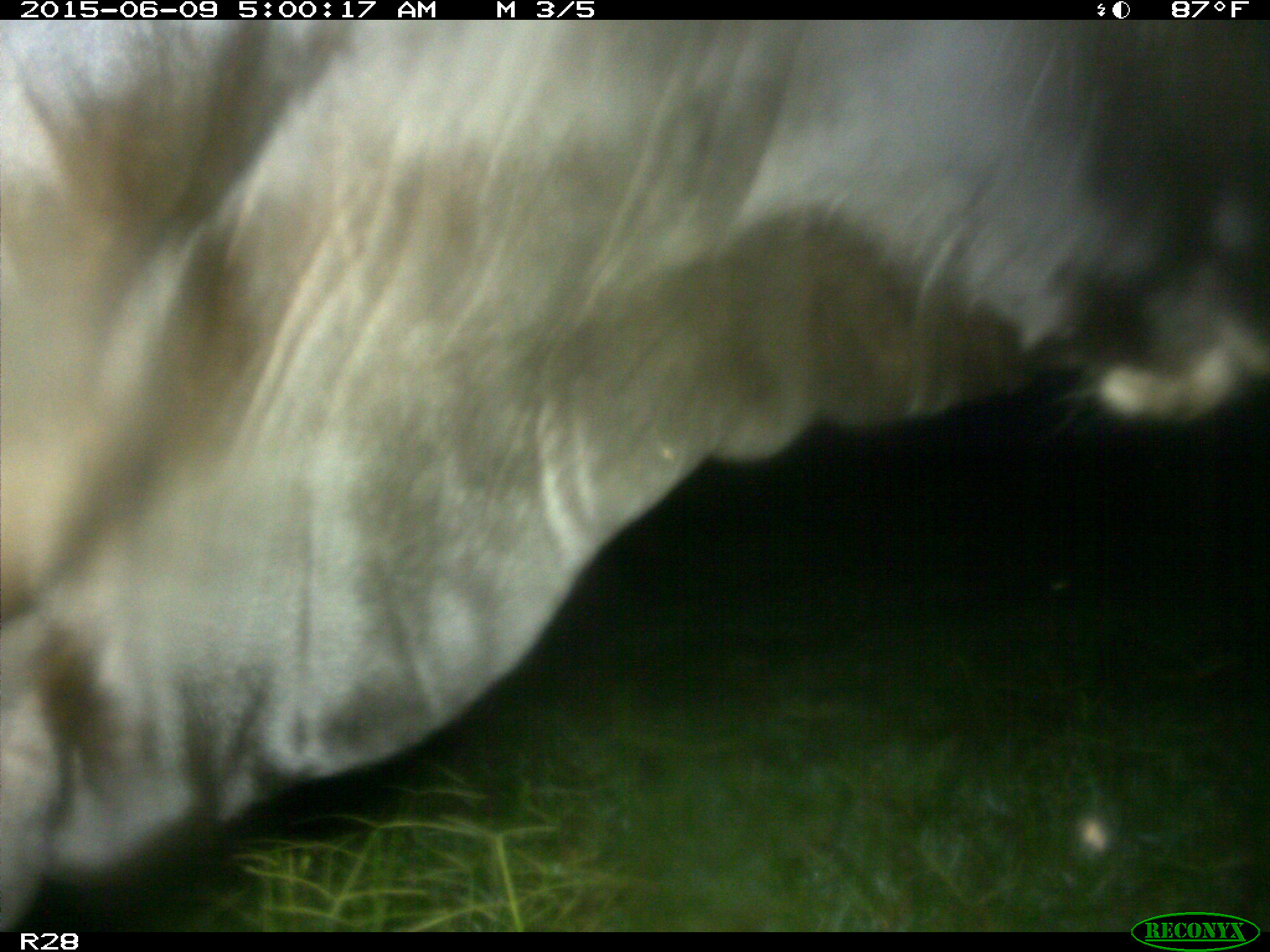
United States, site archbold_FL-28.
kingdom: Animalia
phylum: Chordata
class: Mammalia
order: Artiodactyla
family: Bovidae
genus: Bos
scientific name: Bos taurus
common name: domestic cow